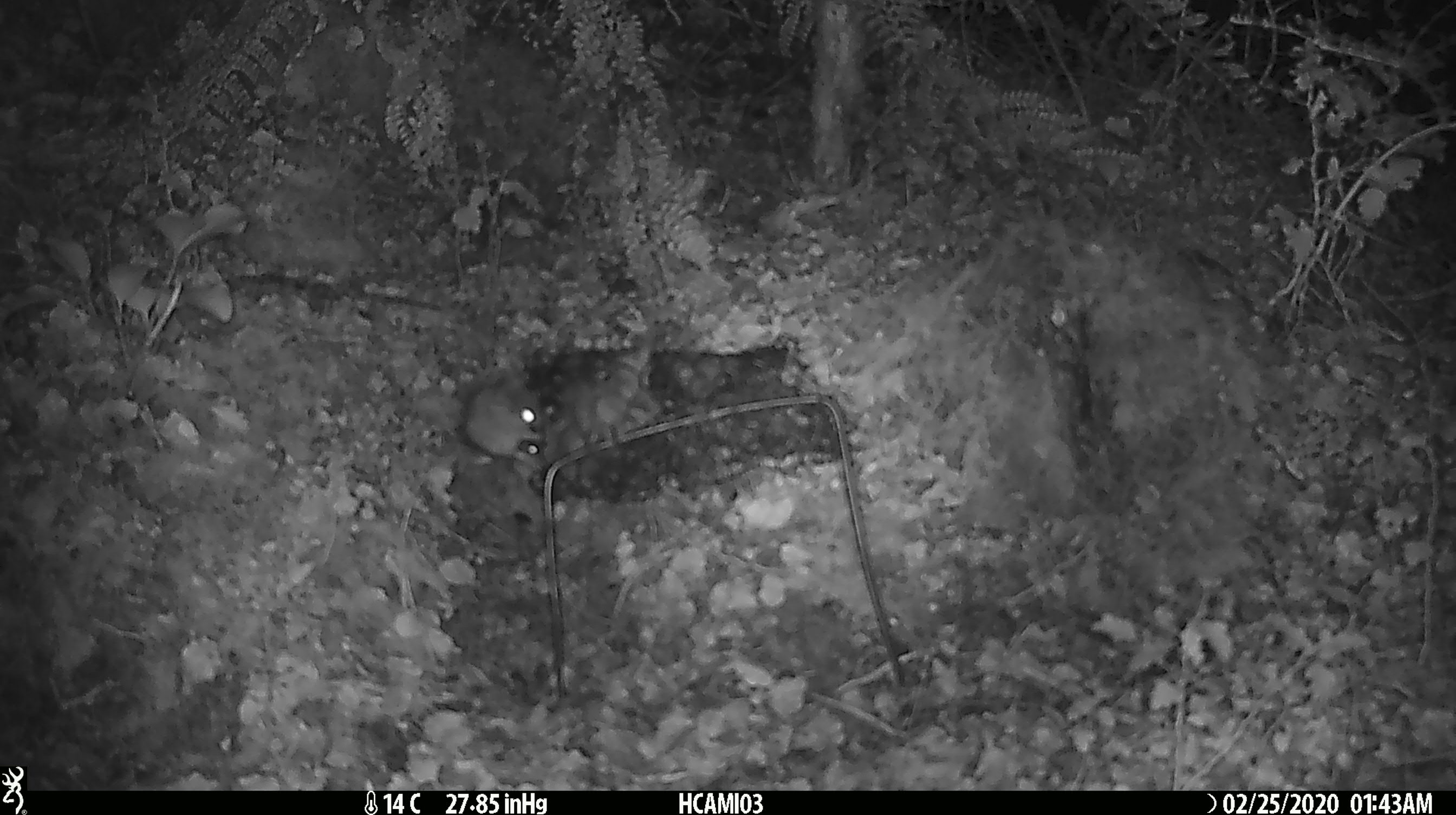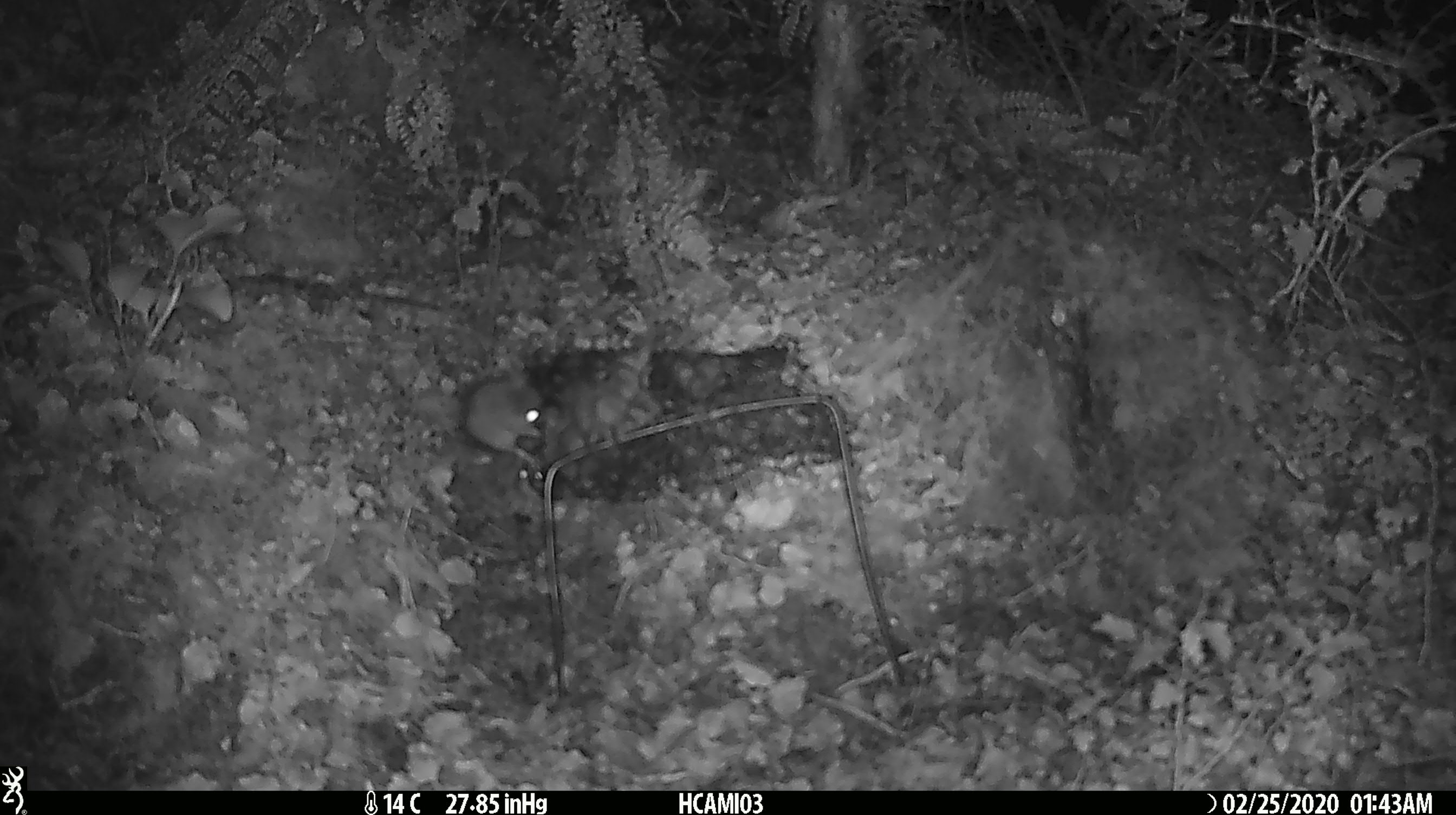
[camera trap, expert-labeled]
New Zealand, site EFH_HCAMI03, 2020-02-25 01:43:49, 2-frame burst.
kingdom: Animalia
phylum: Chordata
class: Mammalia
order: Rodentia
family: Muridae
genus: Mus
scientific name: Mus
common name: mouse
Mouse (Mus).